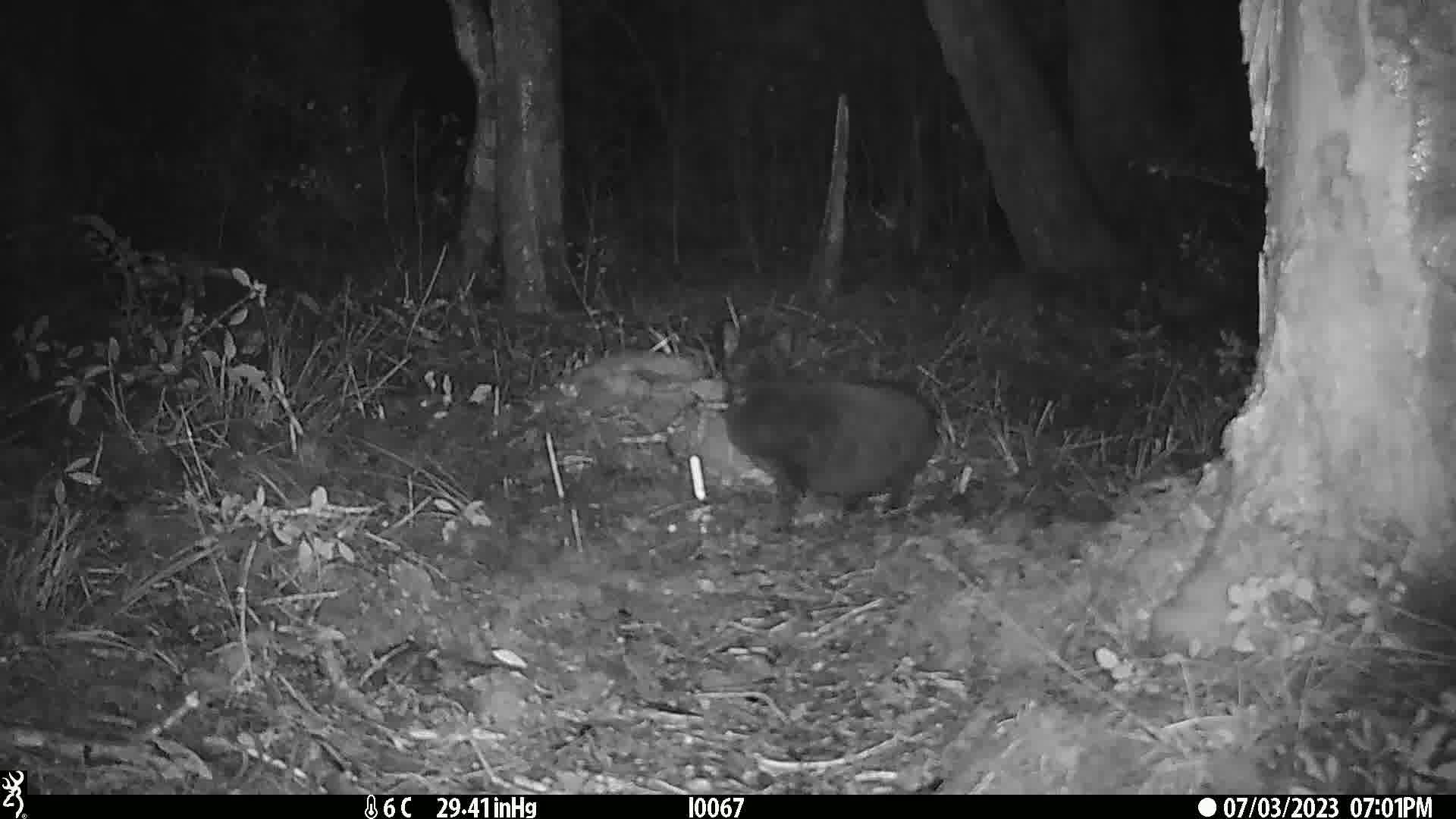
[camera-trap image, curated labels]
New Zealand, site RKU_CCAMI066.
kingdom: Animalia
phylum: Chordata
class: Mammalia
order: Carnivora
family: Felidae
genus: Felis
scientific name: Felis catus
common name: domestic cat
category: cat